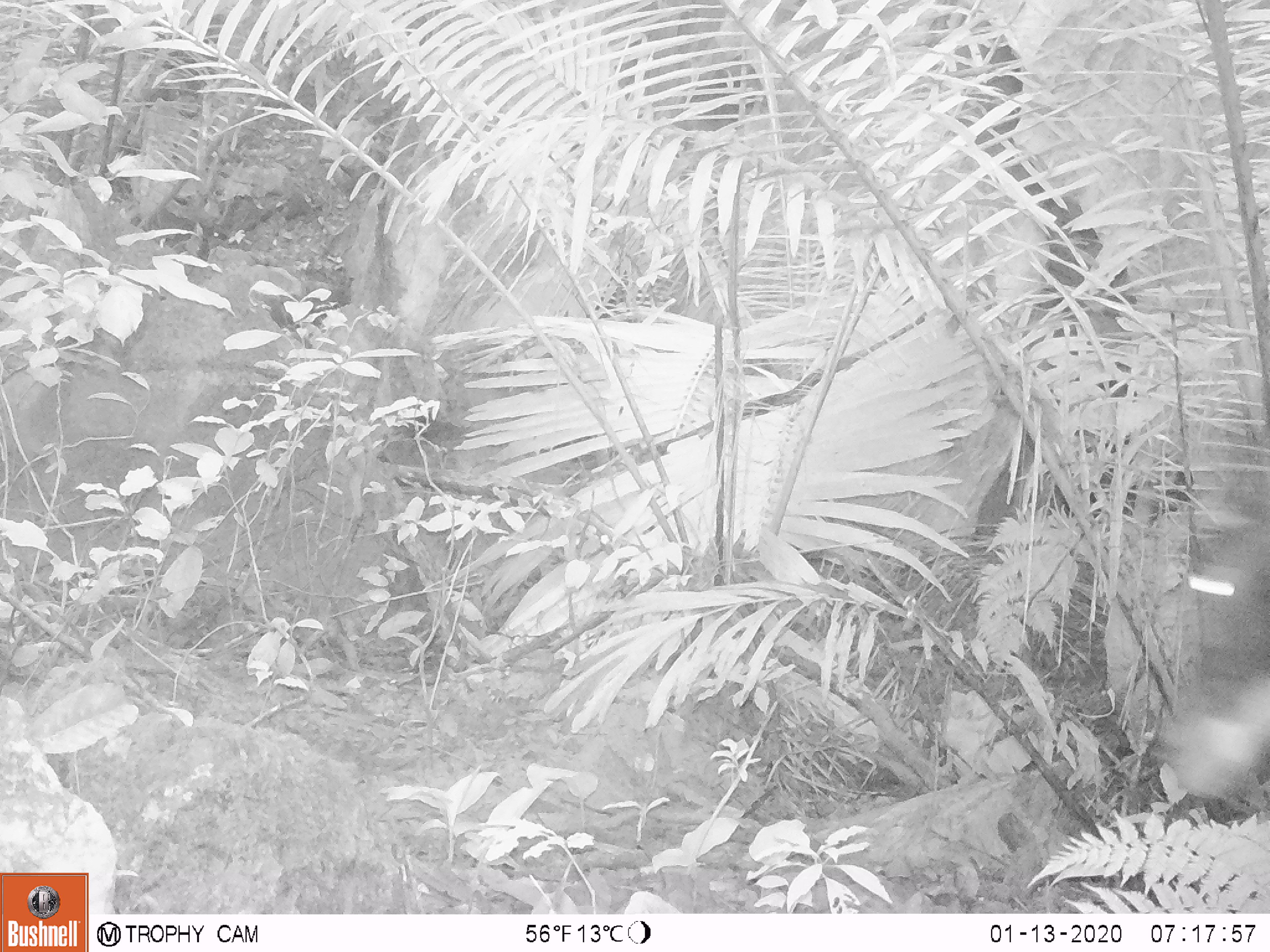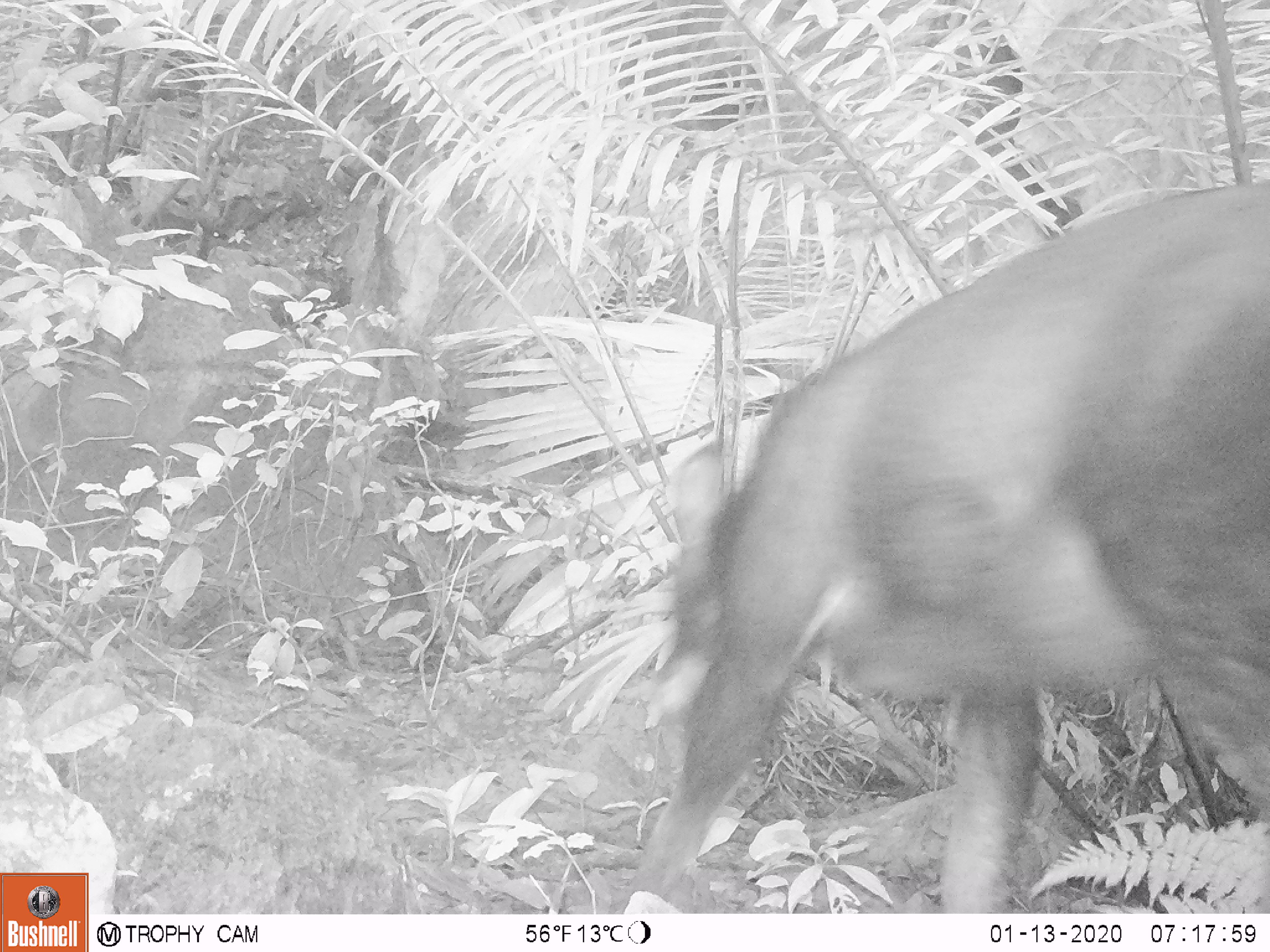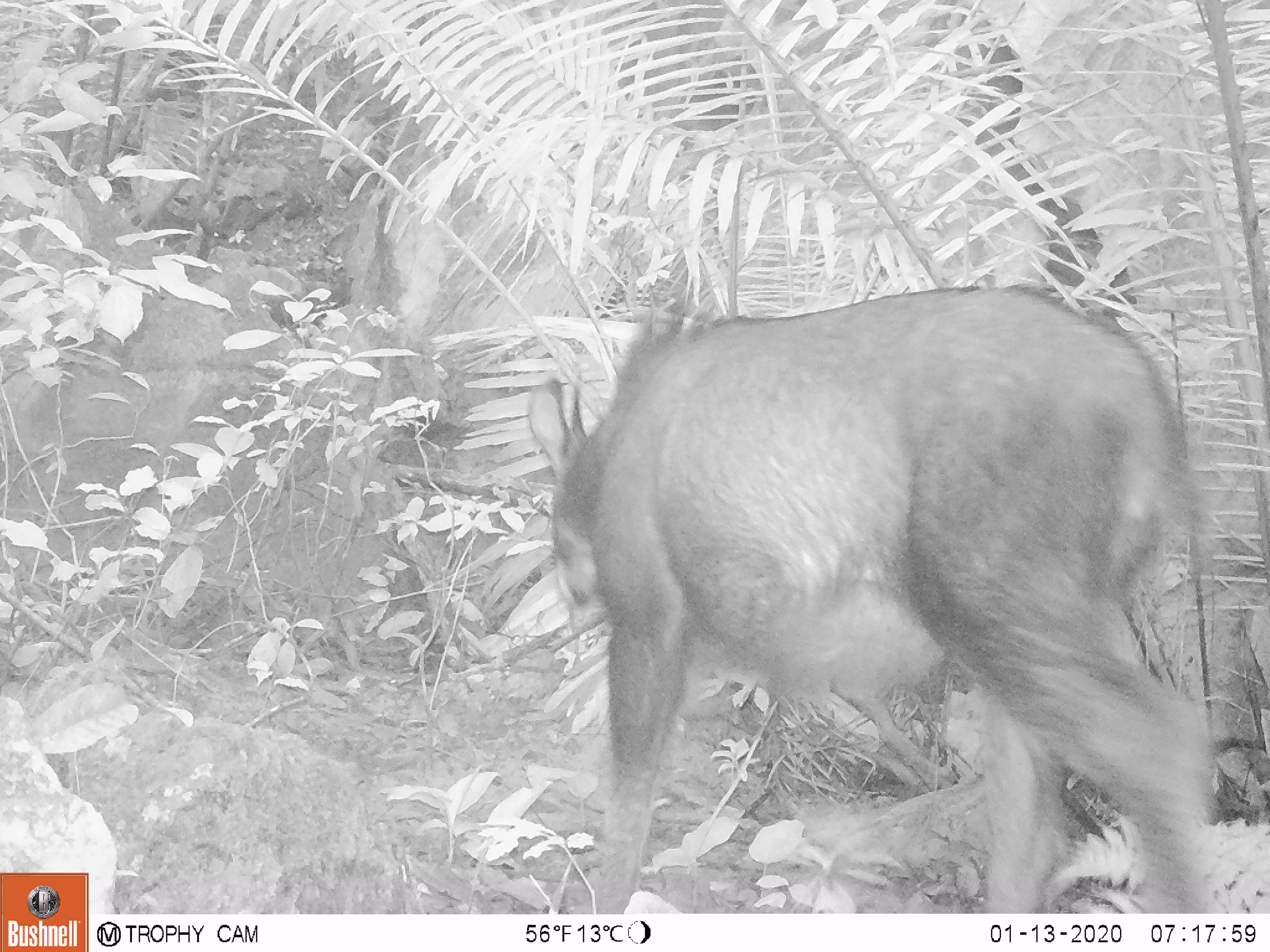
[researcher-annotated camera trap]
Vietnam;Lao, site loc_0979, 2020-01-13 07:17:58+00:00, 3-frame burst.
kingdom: Animalia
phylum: Chordata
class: Mammalia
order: Artiodactyla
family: Bovidae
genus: Capricornis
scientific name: Capricornis sumatraensis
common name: chinese serow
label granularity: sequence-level